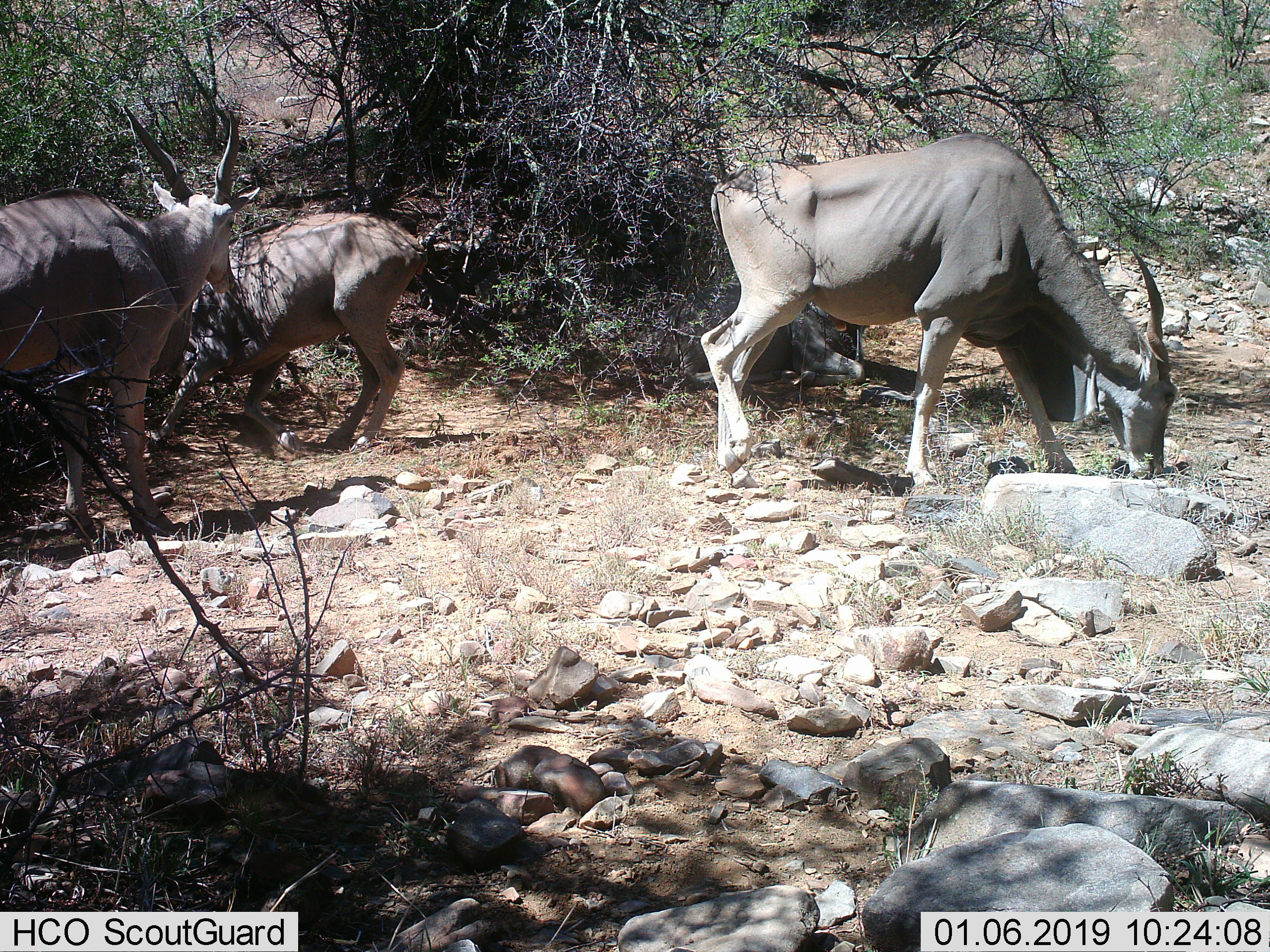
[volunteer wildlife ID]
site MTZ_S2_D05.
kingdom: Animalia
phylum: Chordata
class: Mammalia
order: Artiodactyla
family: Bovidae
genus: Tragelaphus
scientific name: Tragelaphus oryx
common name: eland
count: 4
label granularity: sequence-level